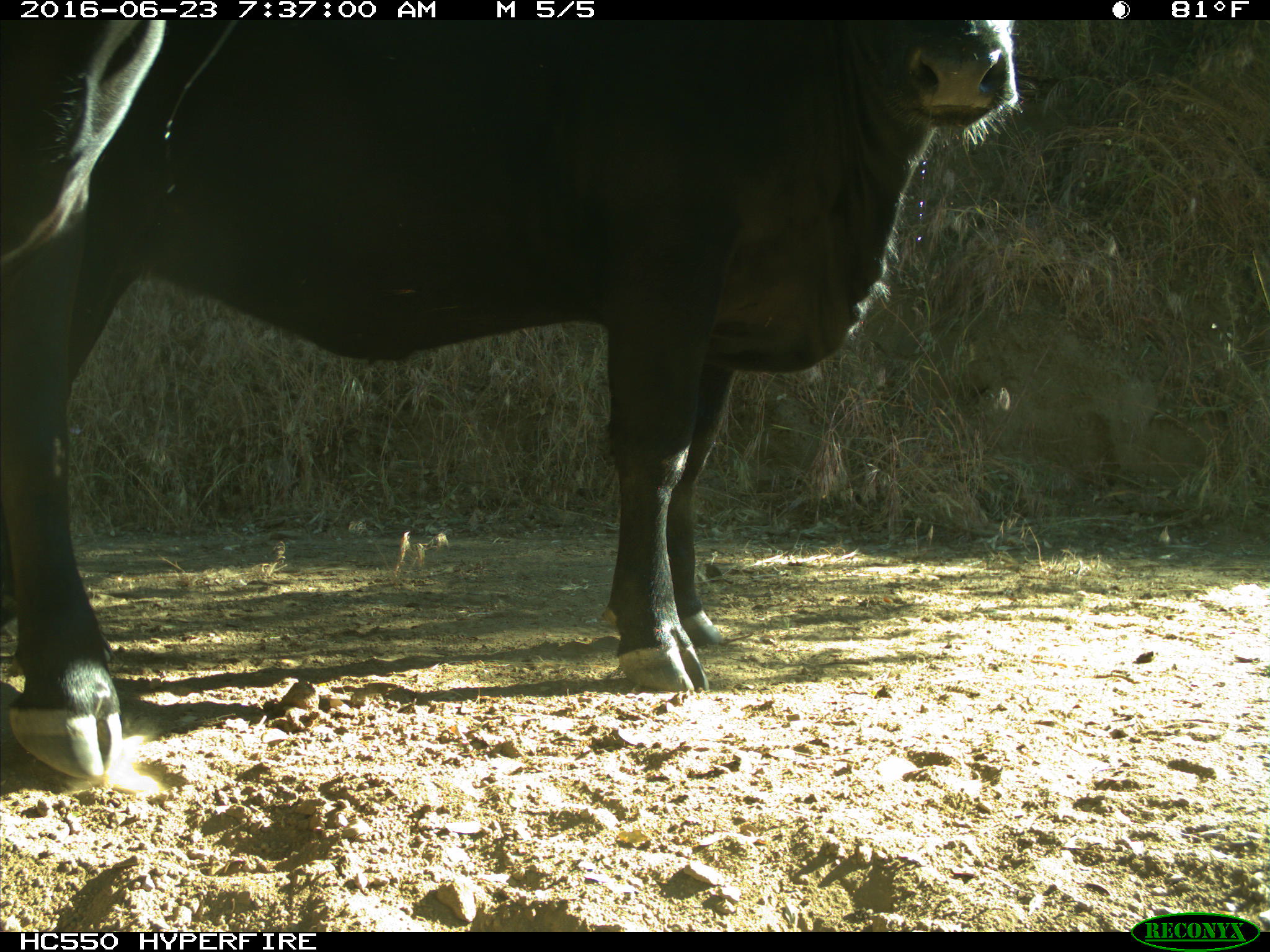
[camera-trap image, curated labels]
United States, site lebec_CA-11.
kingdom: Animalia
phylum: Chordata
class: Mammalia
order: Artiodactyla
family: Bovidae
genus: Bos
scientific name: Bos taurus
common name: domestic cow